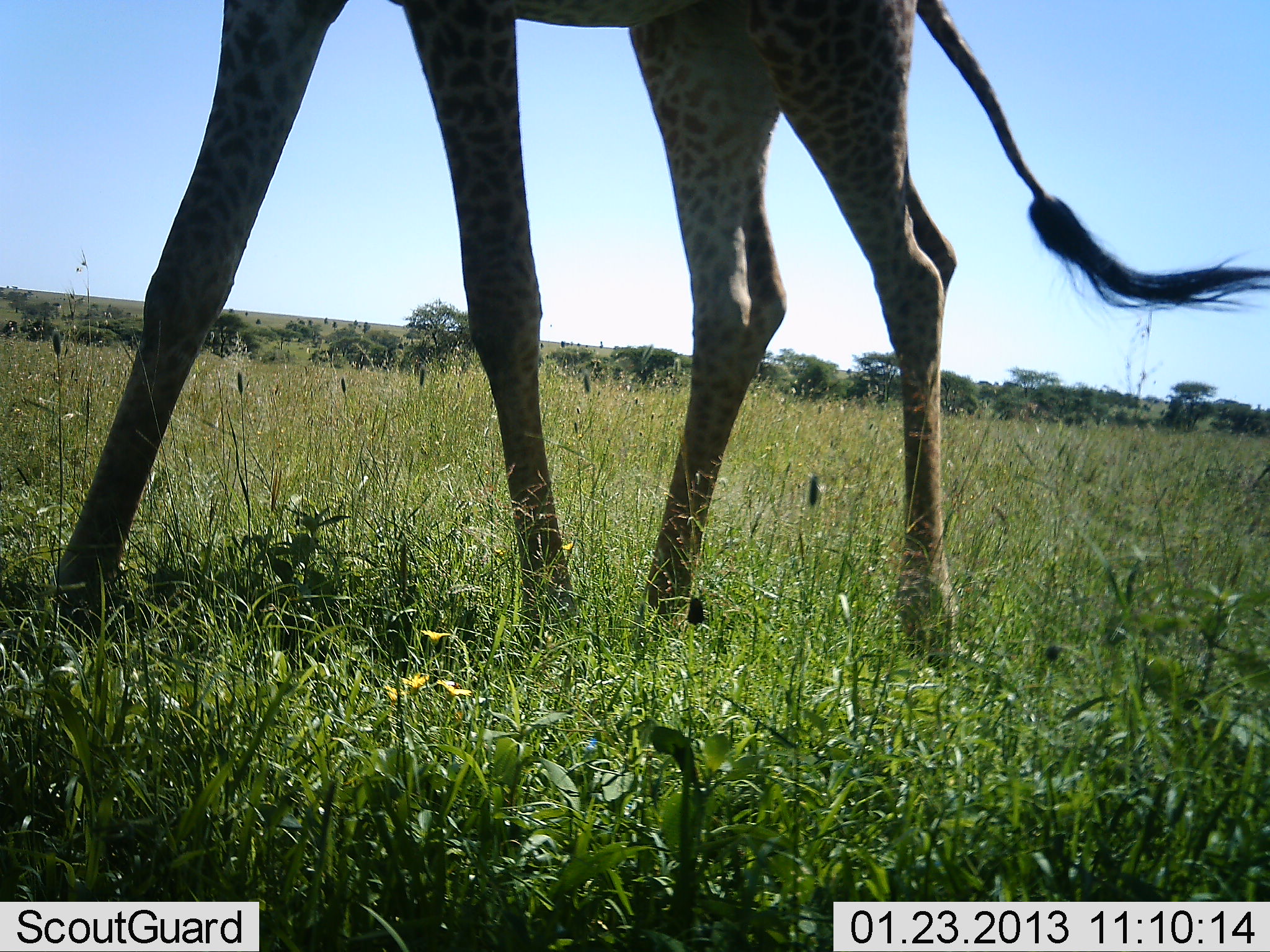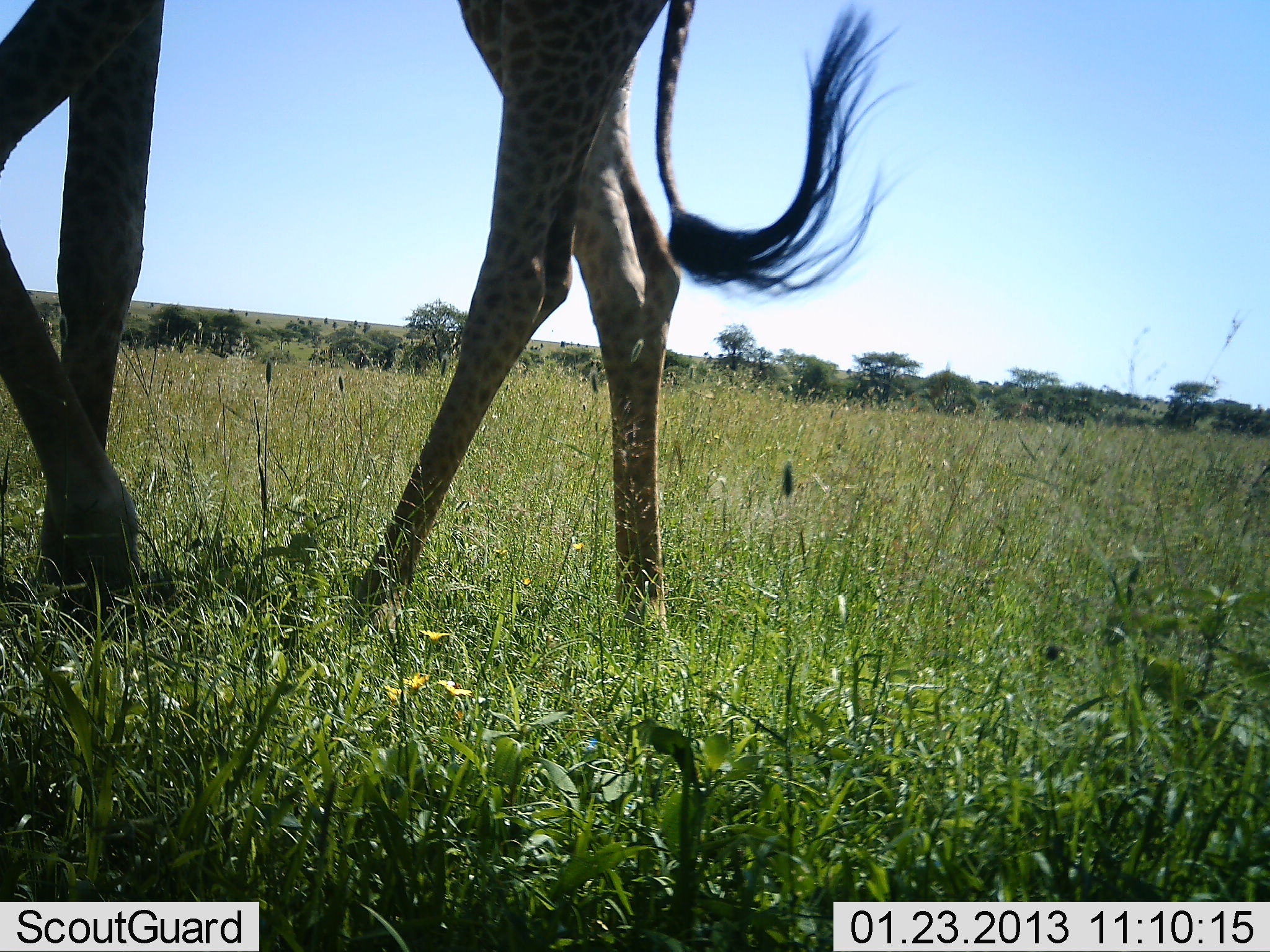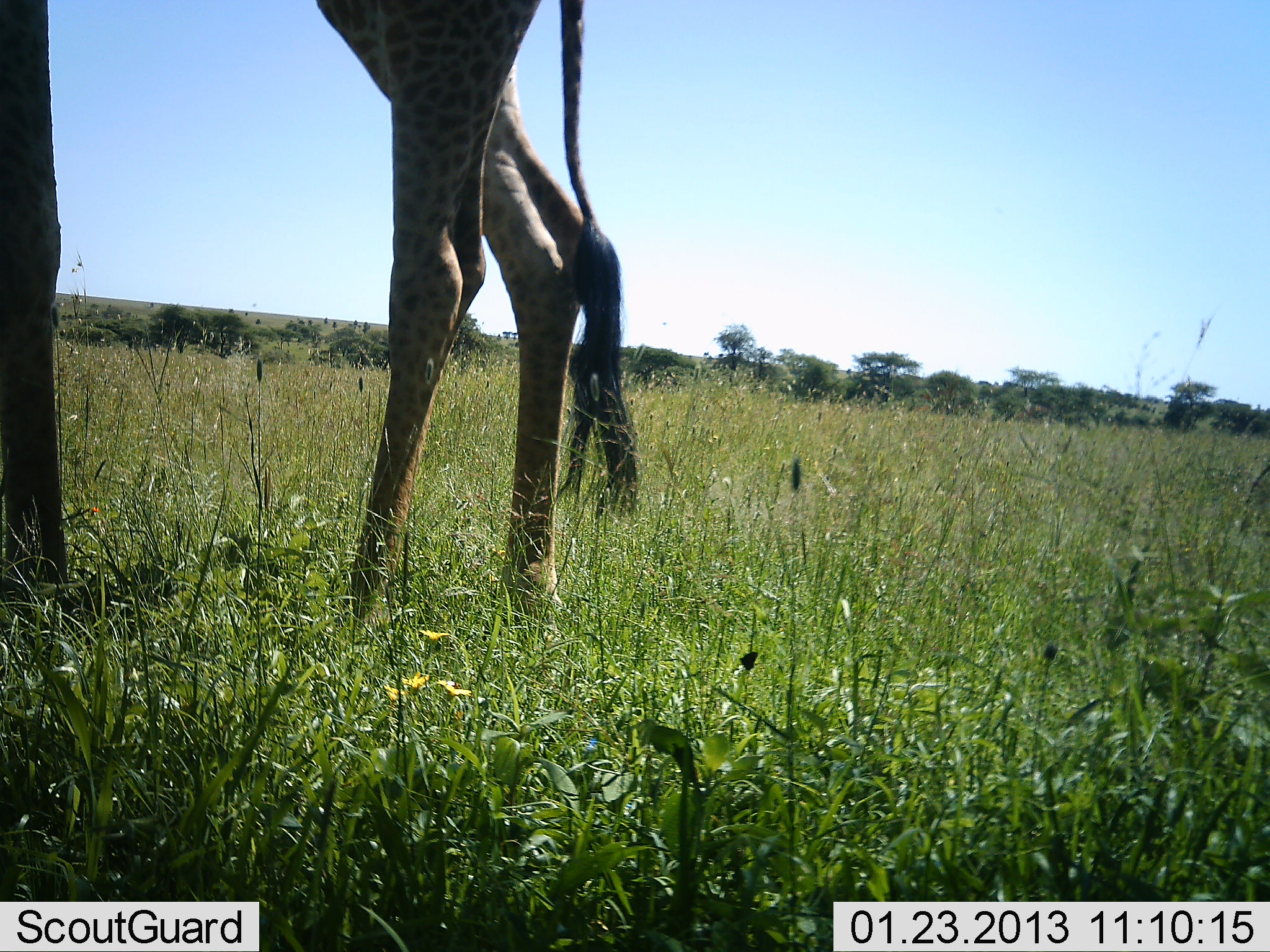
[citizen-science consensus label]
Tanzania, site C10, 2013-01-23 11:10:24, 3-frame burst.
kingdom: Animalia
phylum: Chordata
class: Mammalia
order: Artiodactyla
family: Giraffidae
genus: Giraffa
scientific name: Giraffa camelopardalis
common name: giraffe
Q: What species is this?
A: Giraffe (Giraffa camelopardalis).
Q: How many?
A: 1.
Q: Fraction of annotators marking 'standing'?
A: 9%.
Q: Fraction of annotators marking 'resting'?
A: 0%.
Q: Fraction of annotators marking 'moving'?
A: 94%.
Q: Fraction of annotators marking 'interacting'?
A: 0%.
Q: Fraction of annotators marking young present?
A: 0%.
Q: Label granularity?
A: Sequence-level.